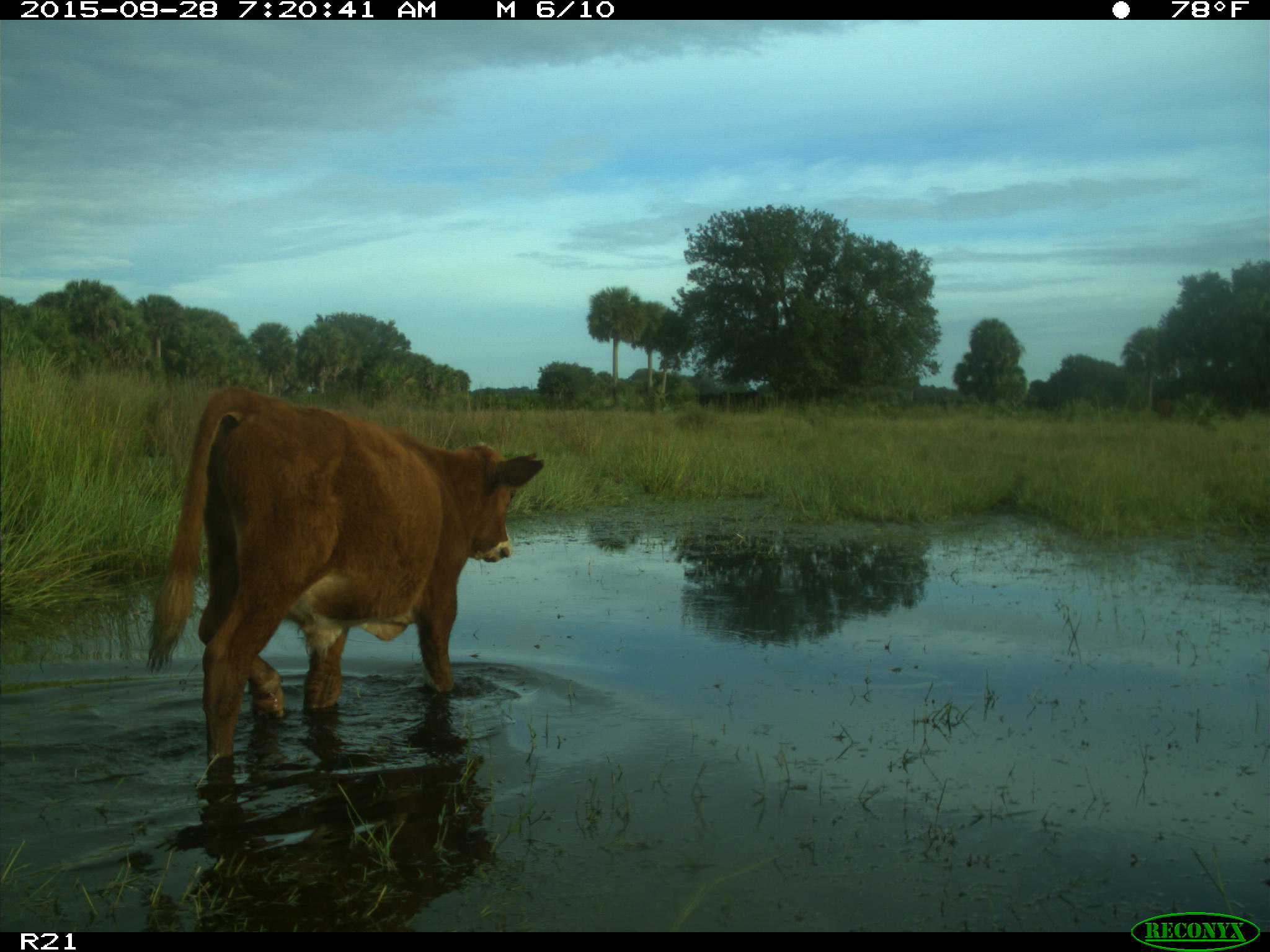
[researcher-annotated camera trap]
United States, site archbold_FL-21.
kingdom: Animalia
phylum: Chordata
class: Mammalia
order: Artiodactyla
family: Bovidae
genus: Bos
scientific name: Bos taurus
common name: domestic cow